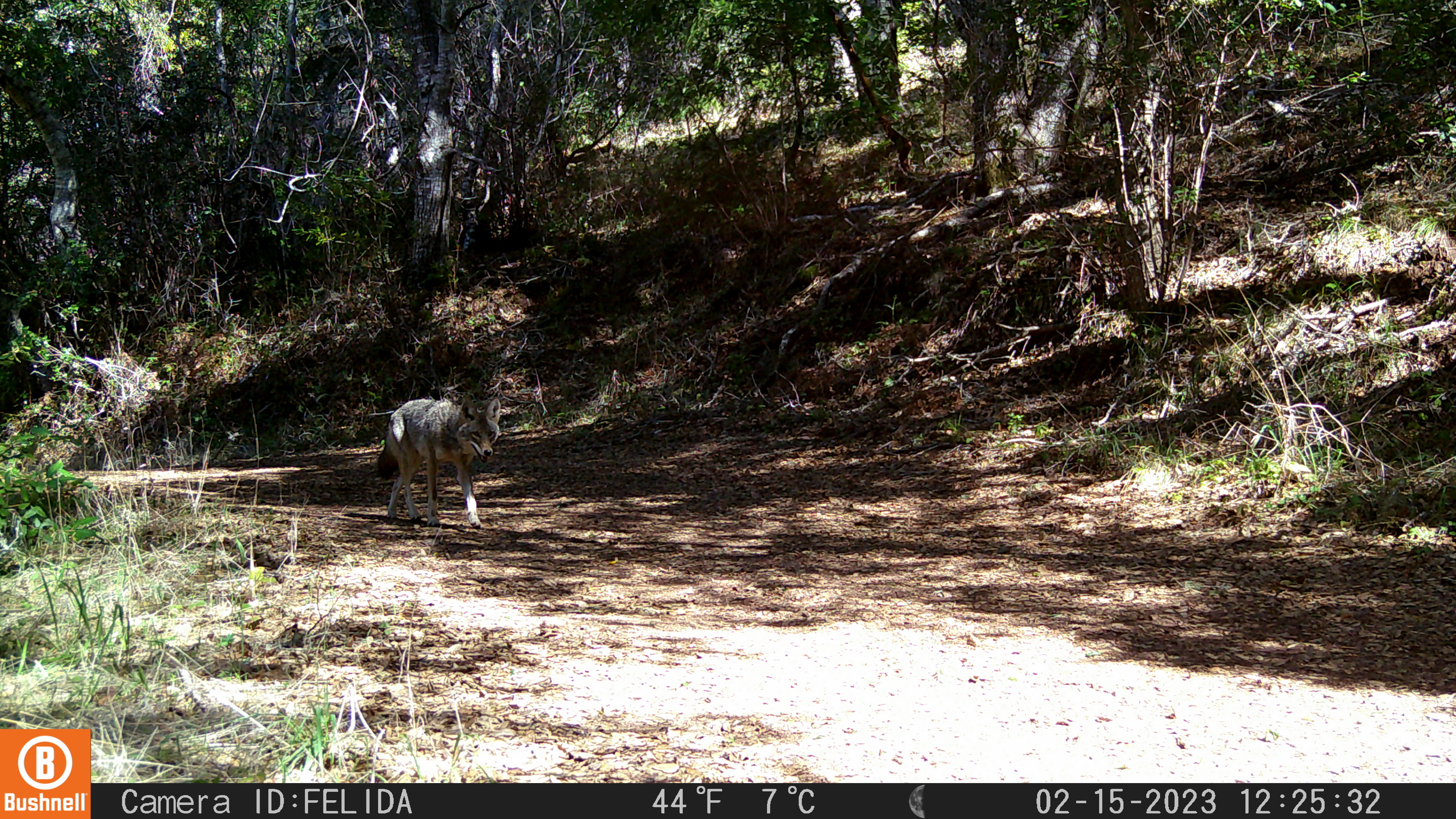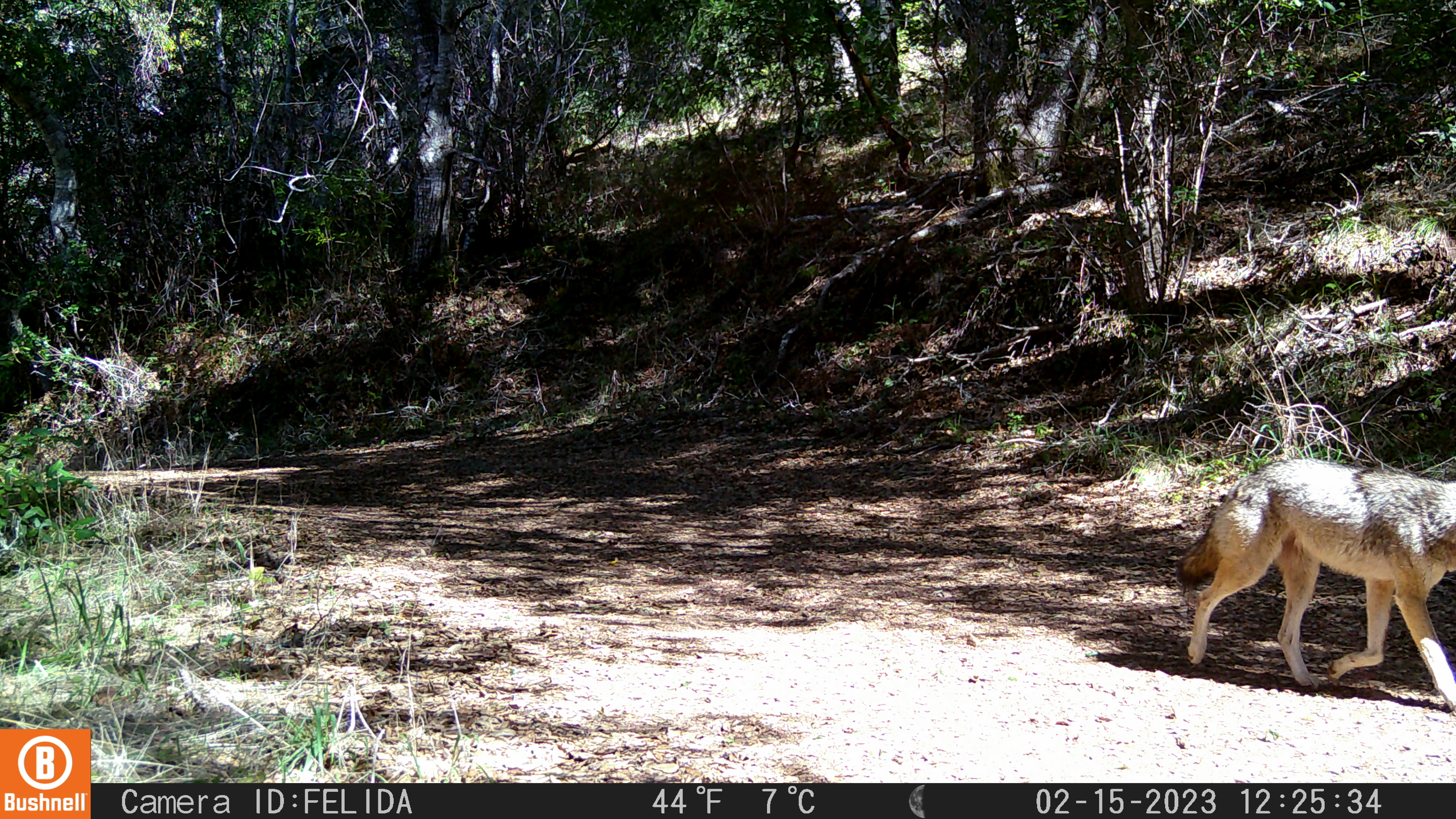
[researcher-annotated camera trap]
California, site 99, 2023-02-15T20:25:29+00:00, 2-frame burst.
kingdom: Animalia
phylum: Chordata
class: Mammalia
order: Carnivora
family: Canidae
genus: Canis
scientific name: Canis latrans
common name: coyote